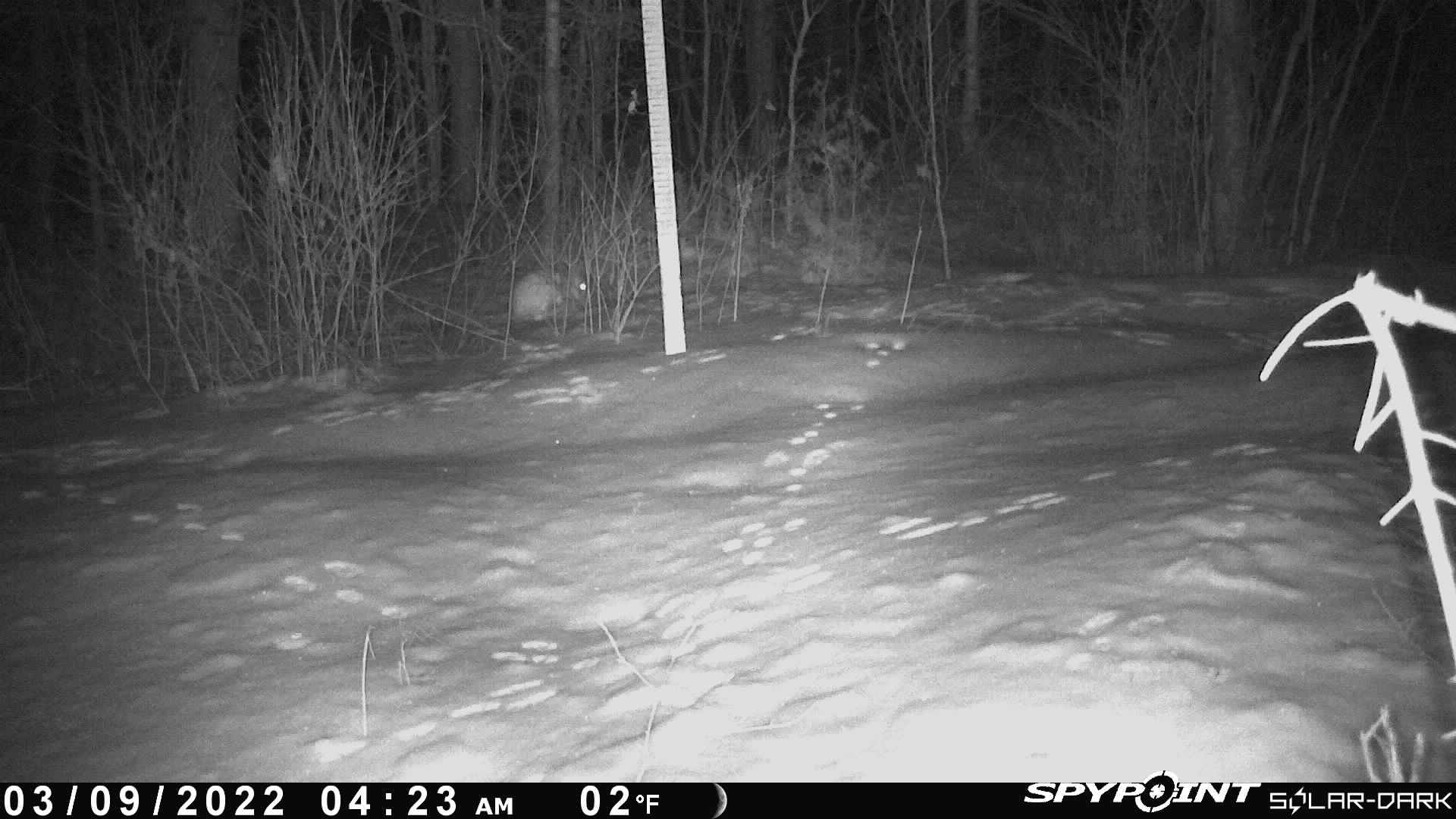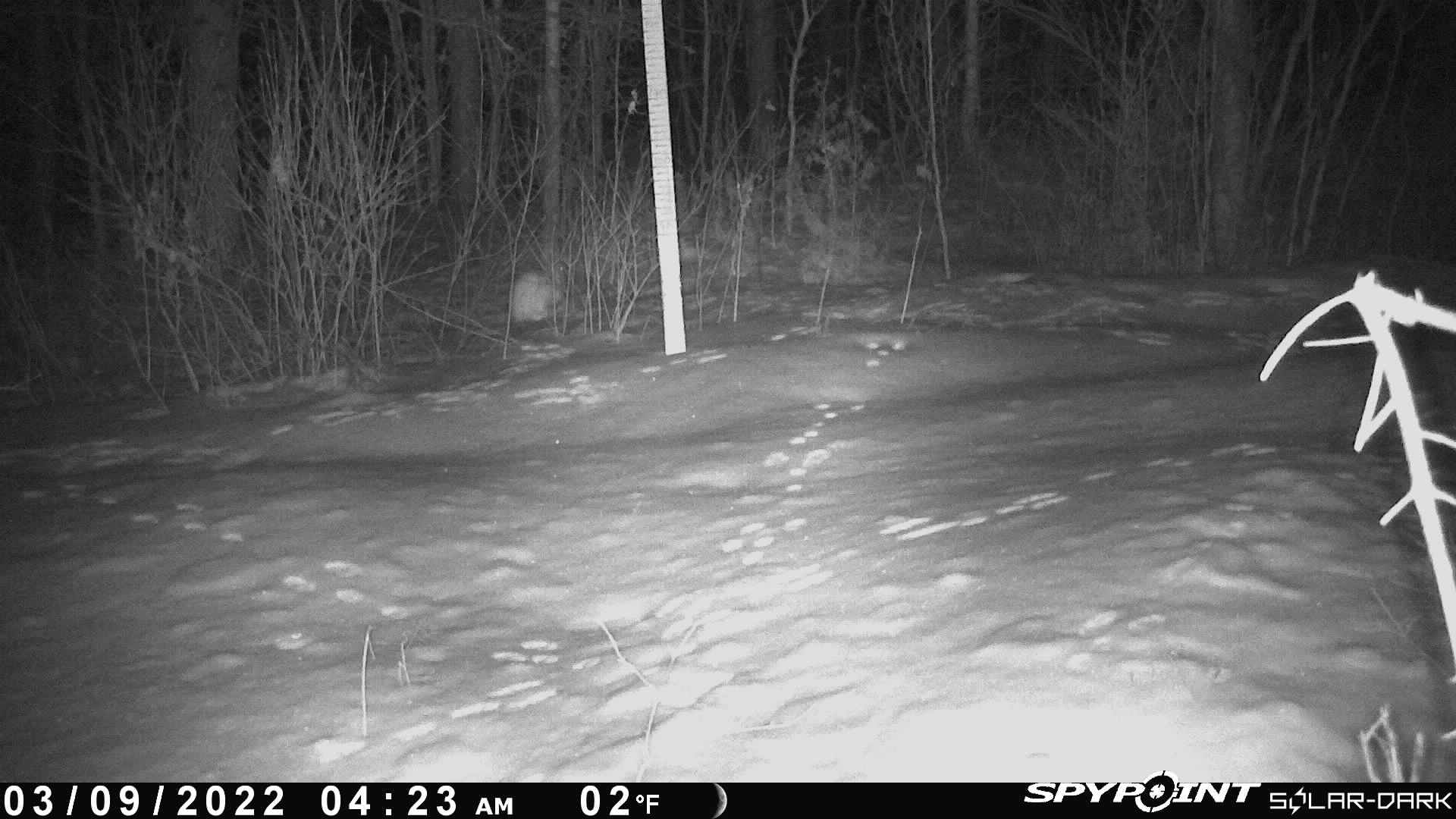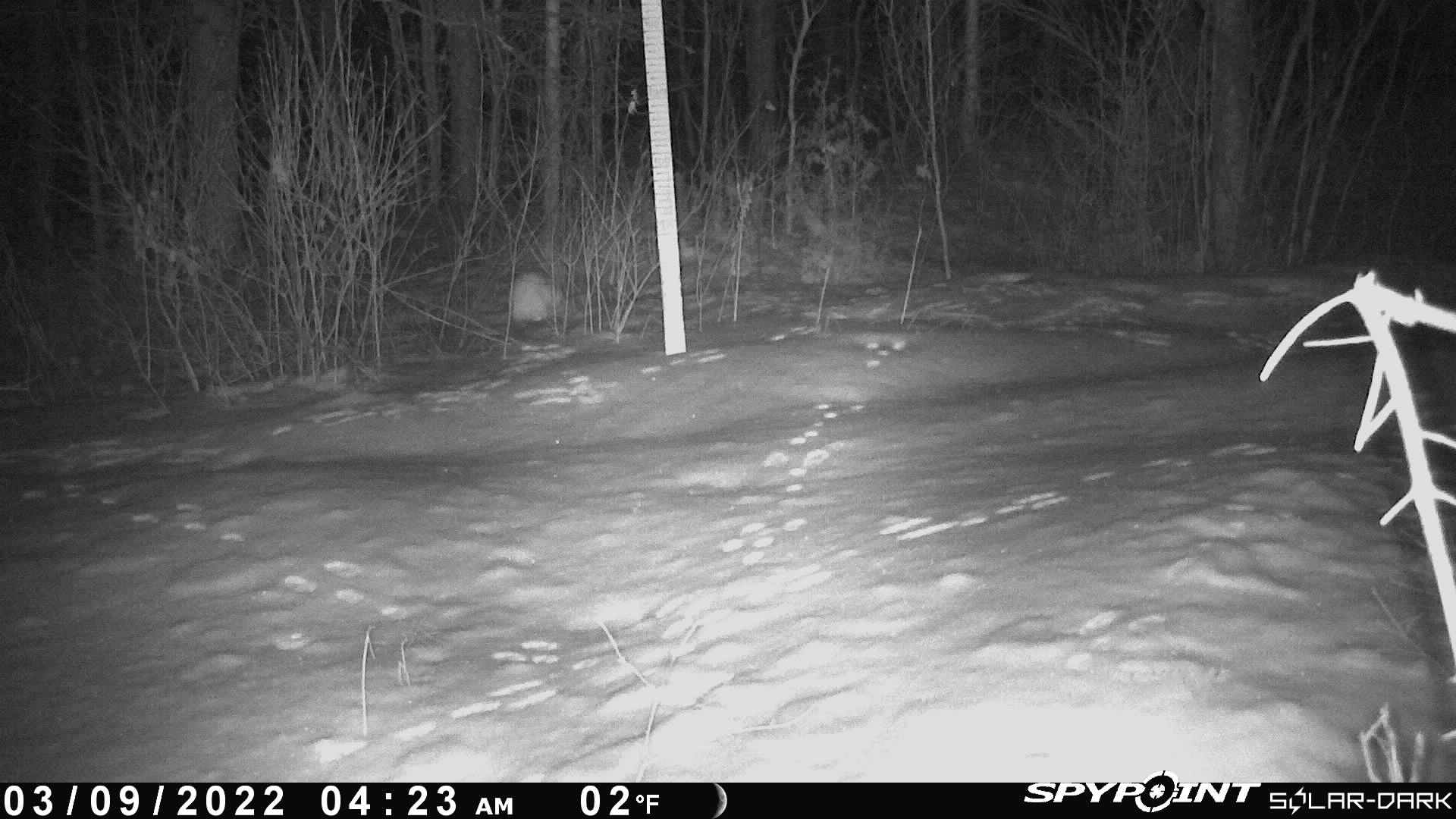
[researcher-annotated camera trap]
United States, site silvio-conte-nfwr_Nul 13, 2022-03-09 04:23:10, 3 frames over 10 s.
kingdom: Animalia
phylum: Chordata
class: Mammalia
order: Lagomorpha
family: Leporidae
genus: Lepus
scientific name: Lepus americanus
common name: snowshoe hare